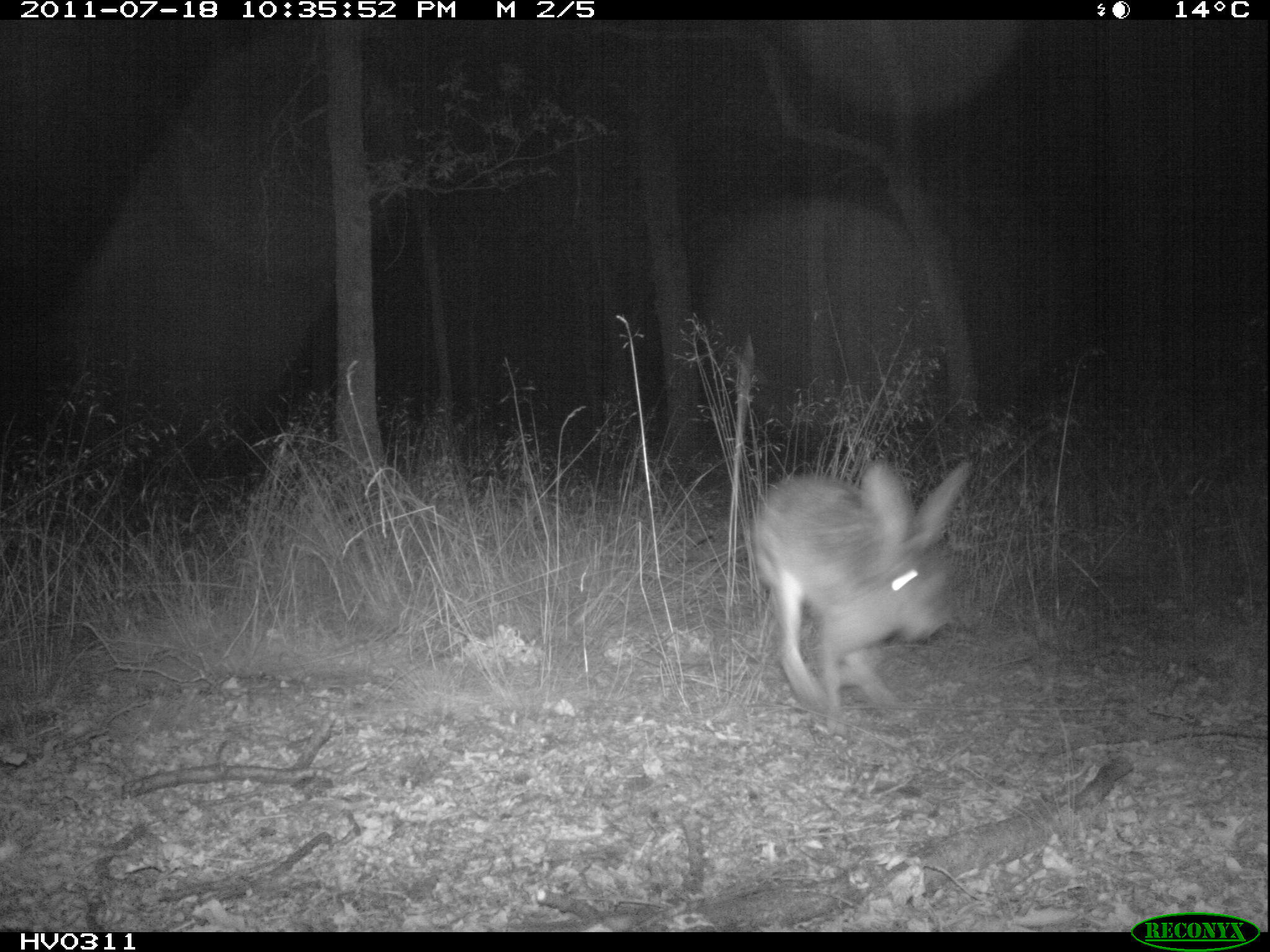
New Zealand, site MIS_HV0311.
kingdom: Animalia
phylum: Chordata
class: Mammalia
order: Lagomorpha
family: Leporidae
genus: Lepus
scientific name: Lepus europaeus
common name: brown hare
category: hare